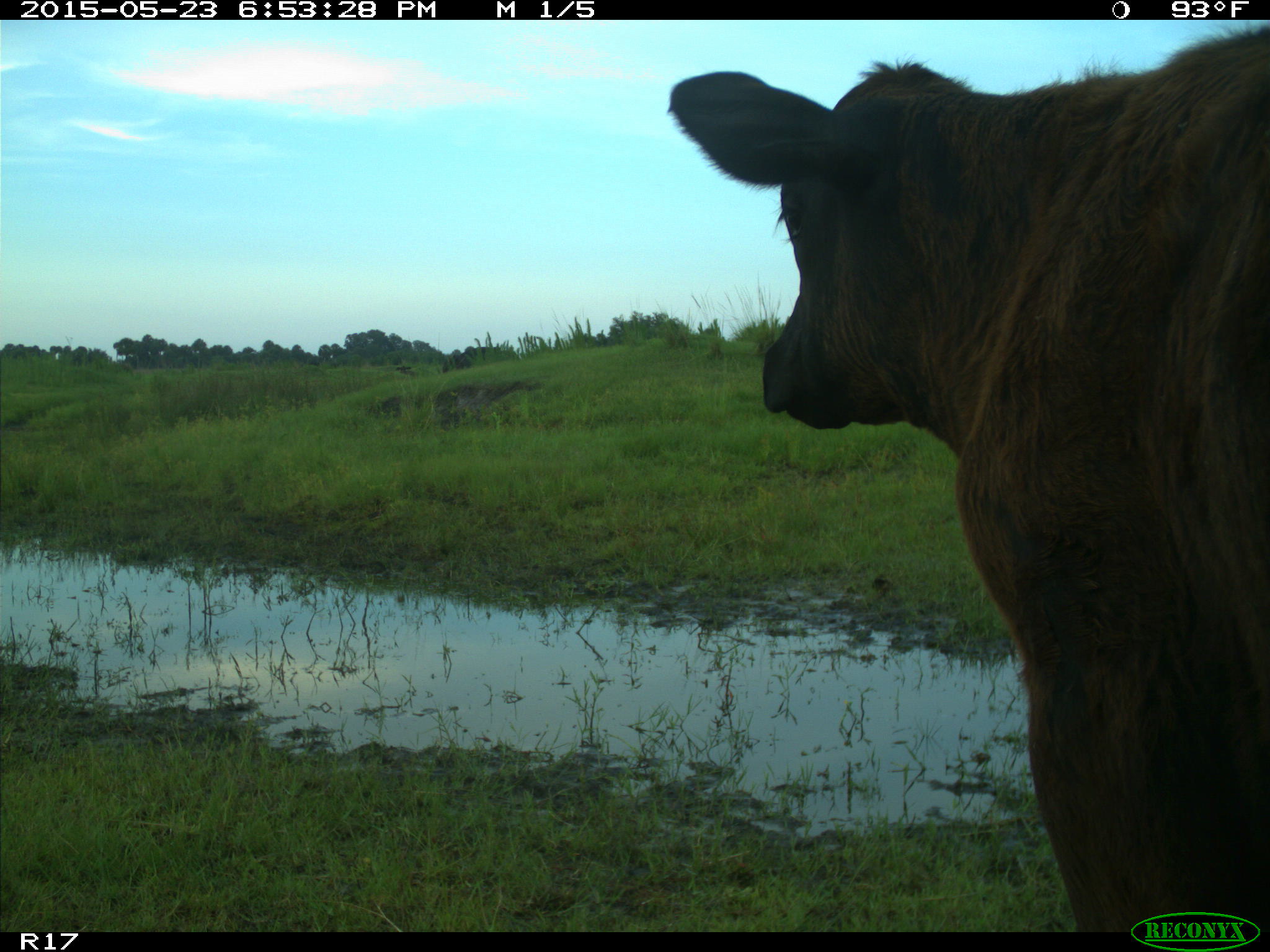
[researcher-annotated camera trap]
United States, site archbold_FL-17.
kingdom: Animalia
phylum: Chordata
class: Mammalia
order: Artiodactyla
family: Bovidae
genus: Bos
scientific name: Bos taurus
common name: domestic cow